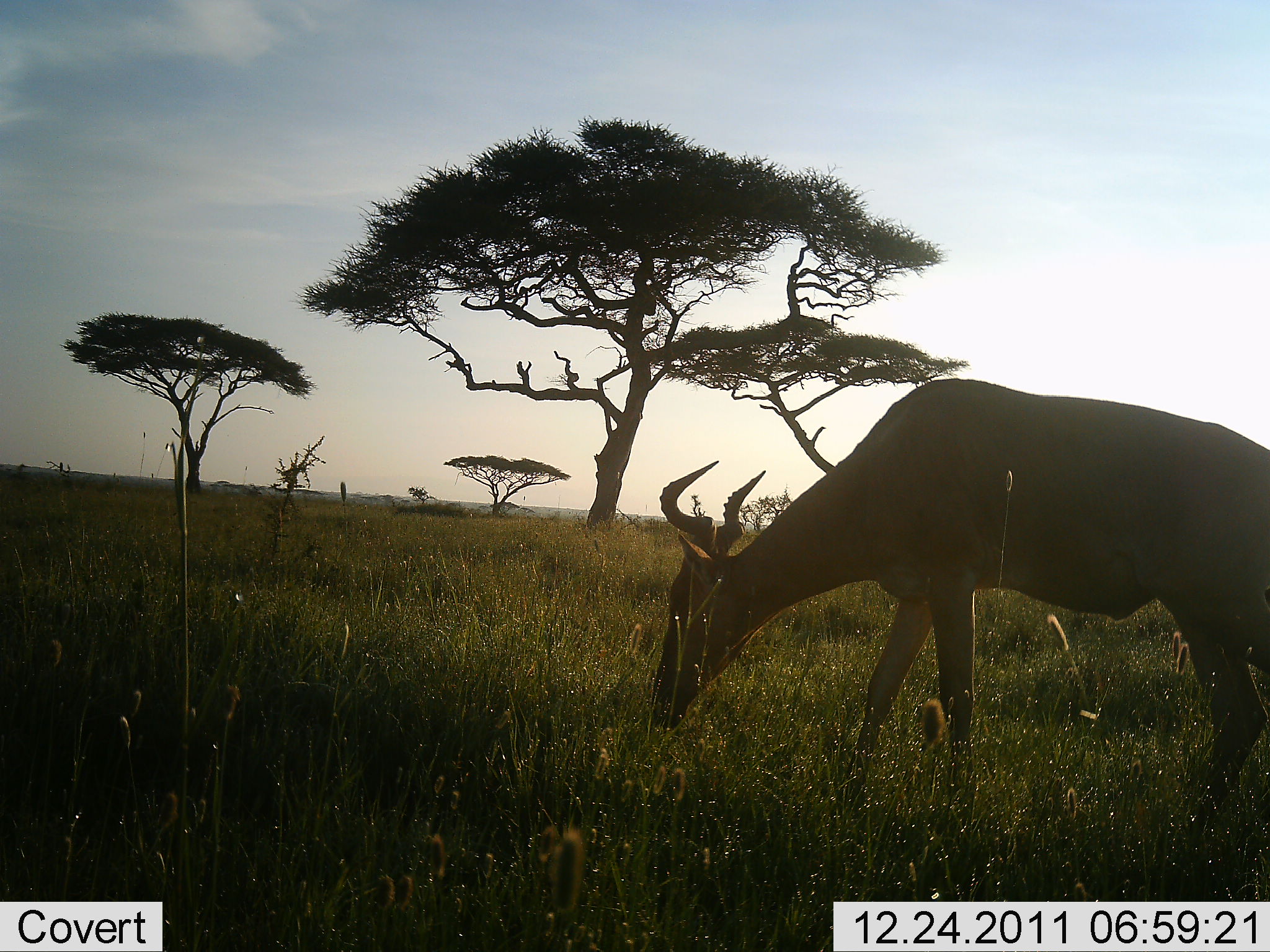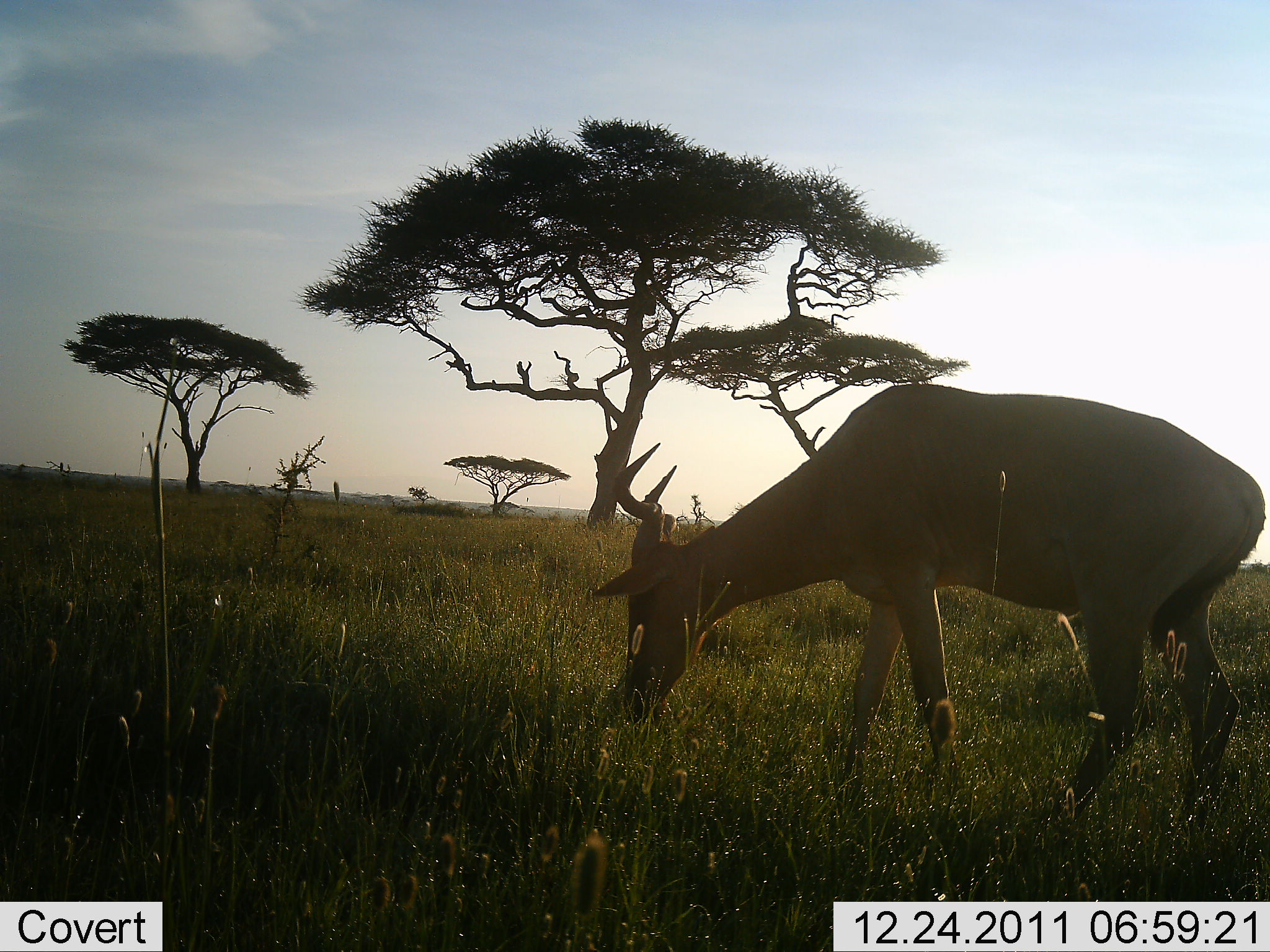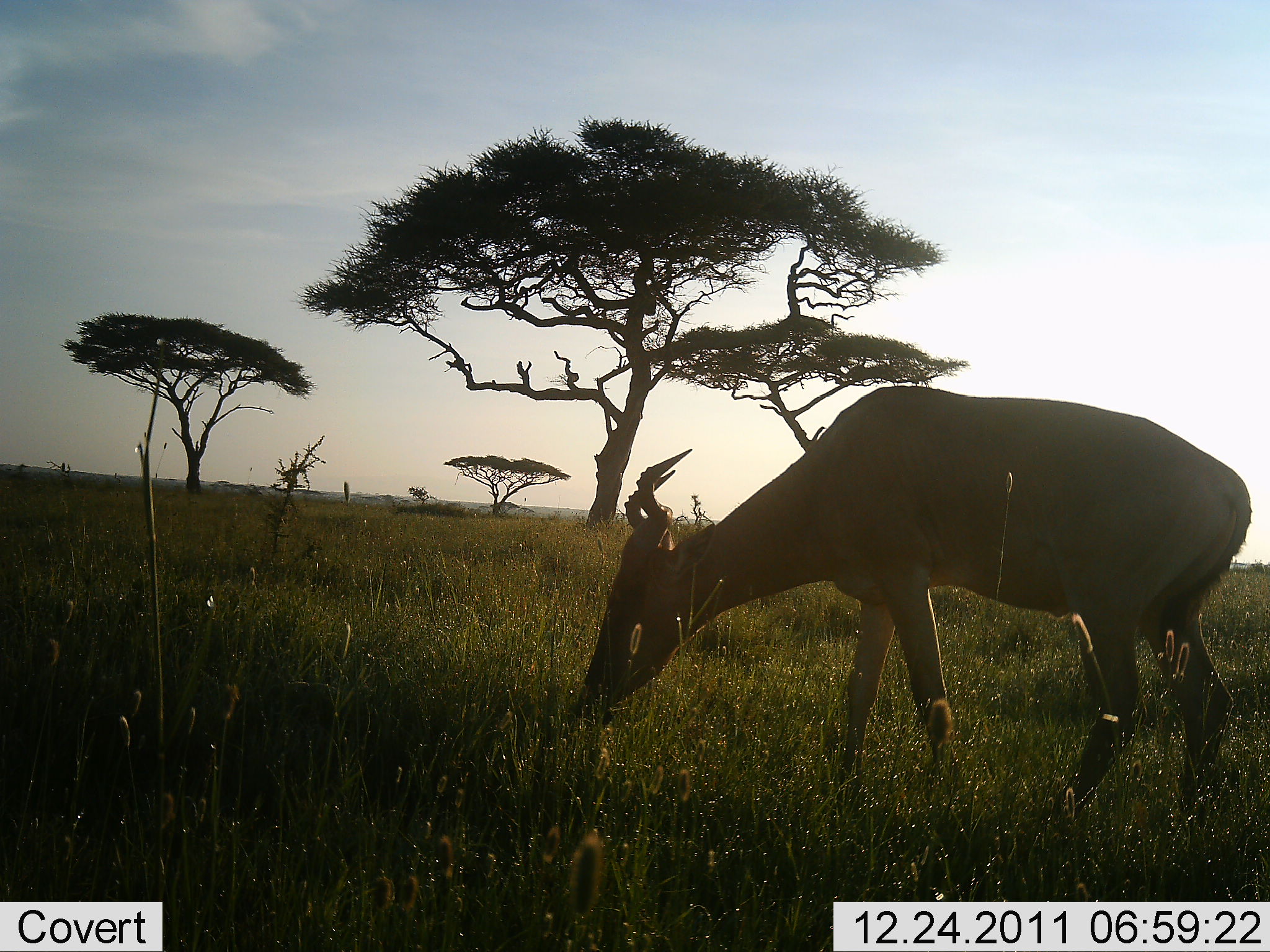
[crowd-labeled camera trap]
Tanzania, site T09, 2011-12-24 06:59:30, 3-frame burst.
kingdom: Animalia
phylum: Chordata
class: Mammalia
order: Artiodactyla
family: Bovidae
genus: Alcelaphus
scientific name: Alcelaphus buselaphus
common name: hartebeest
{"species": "hartebeest (Alcelaphus buselaphus)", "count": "1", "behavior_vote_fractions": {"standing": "27%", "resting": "0%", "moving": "0%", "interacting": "0%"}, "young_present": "0%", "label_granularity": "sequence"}